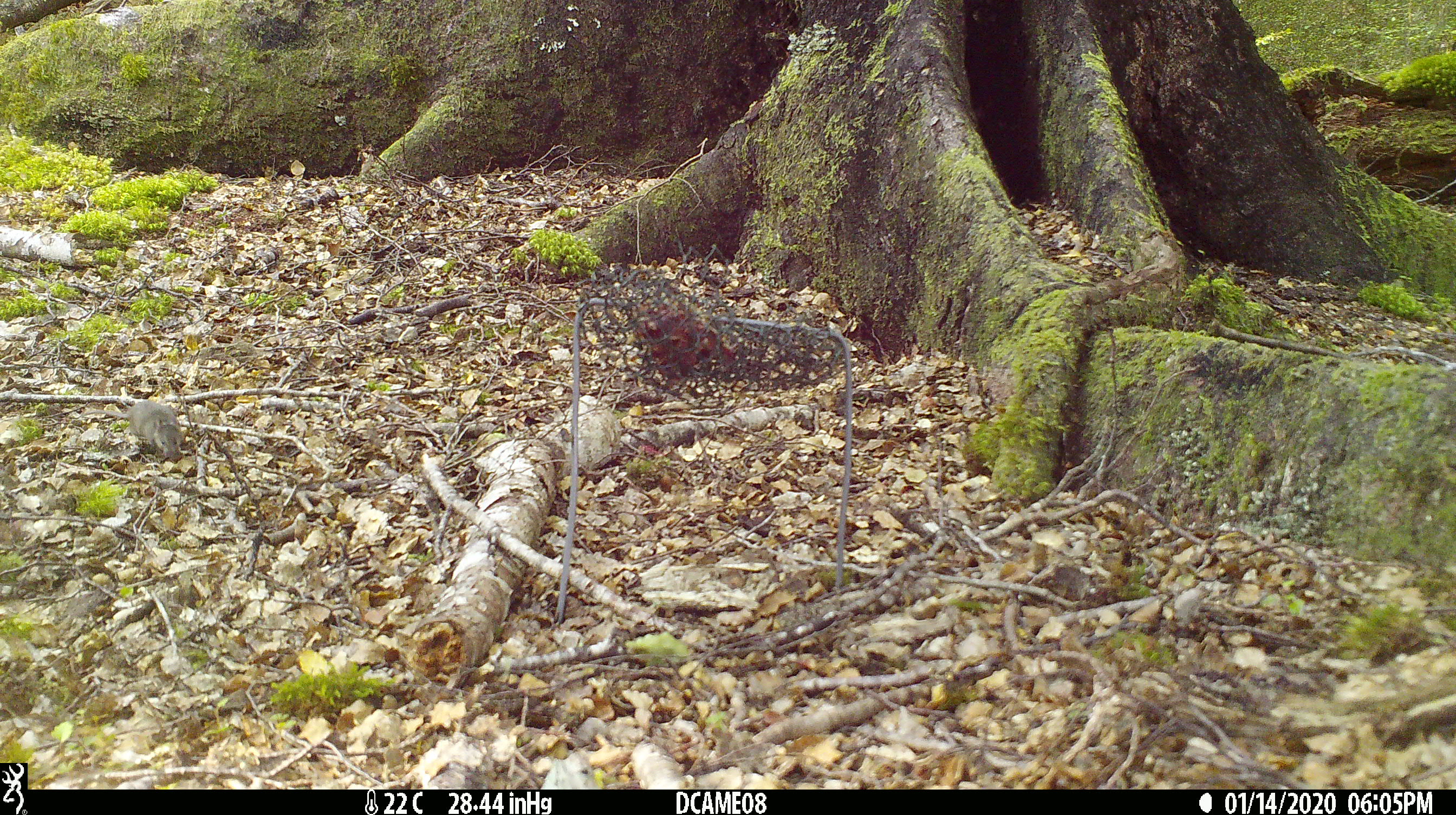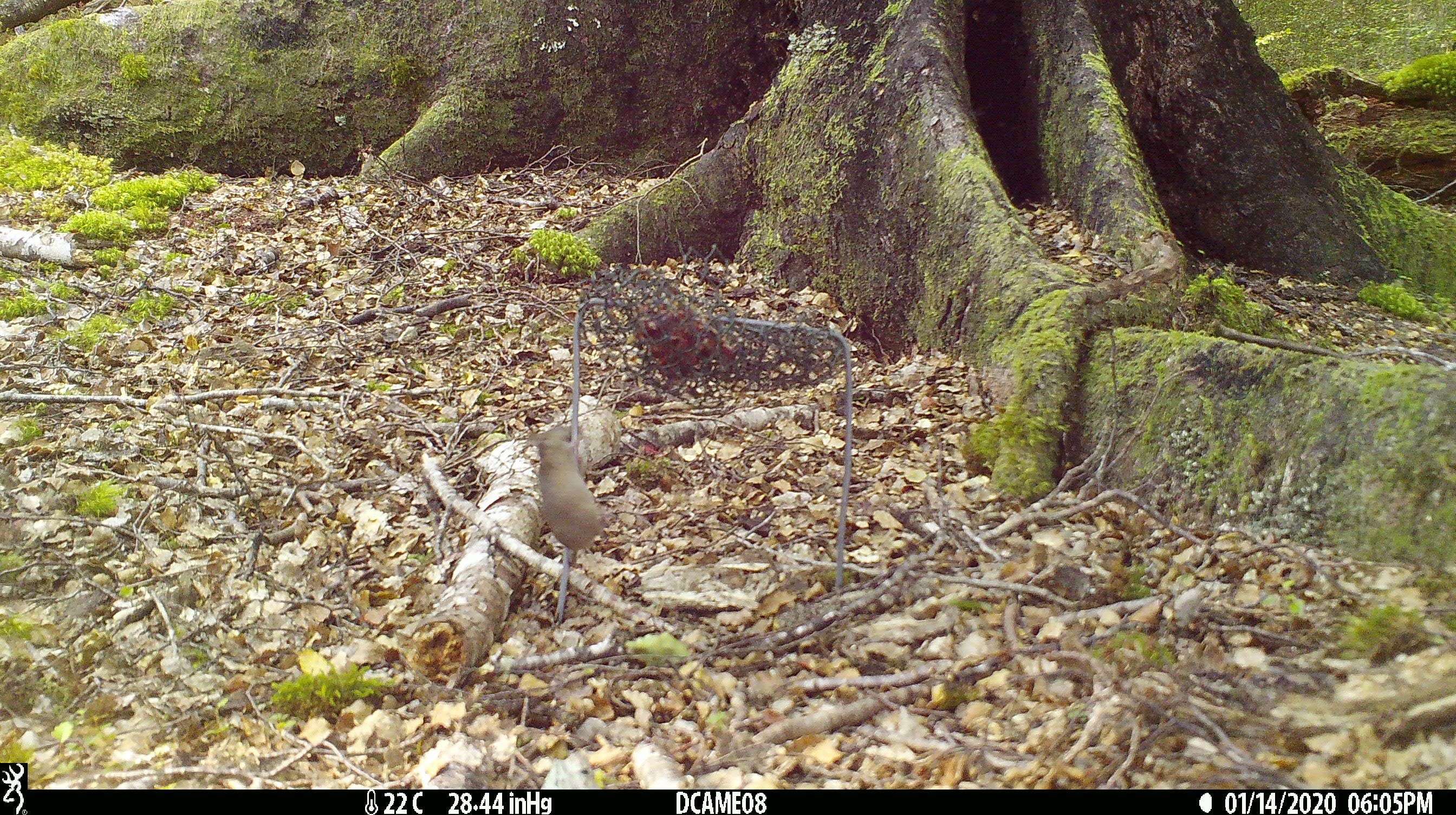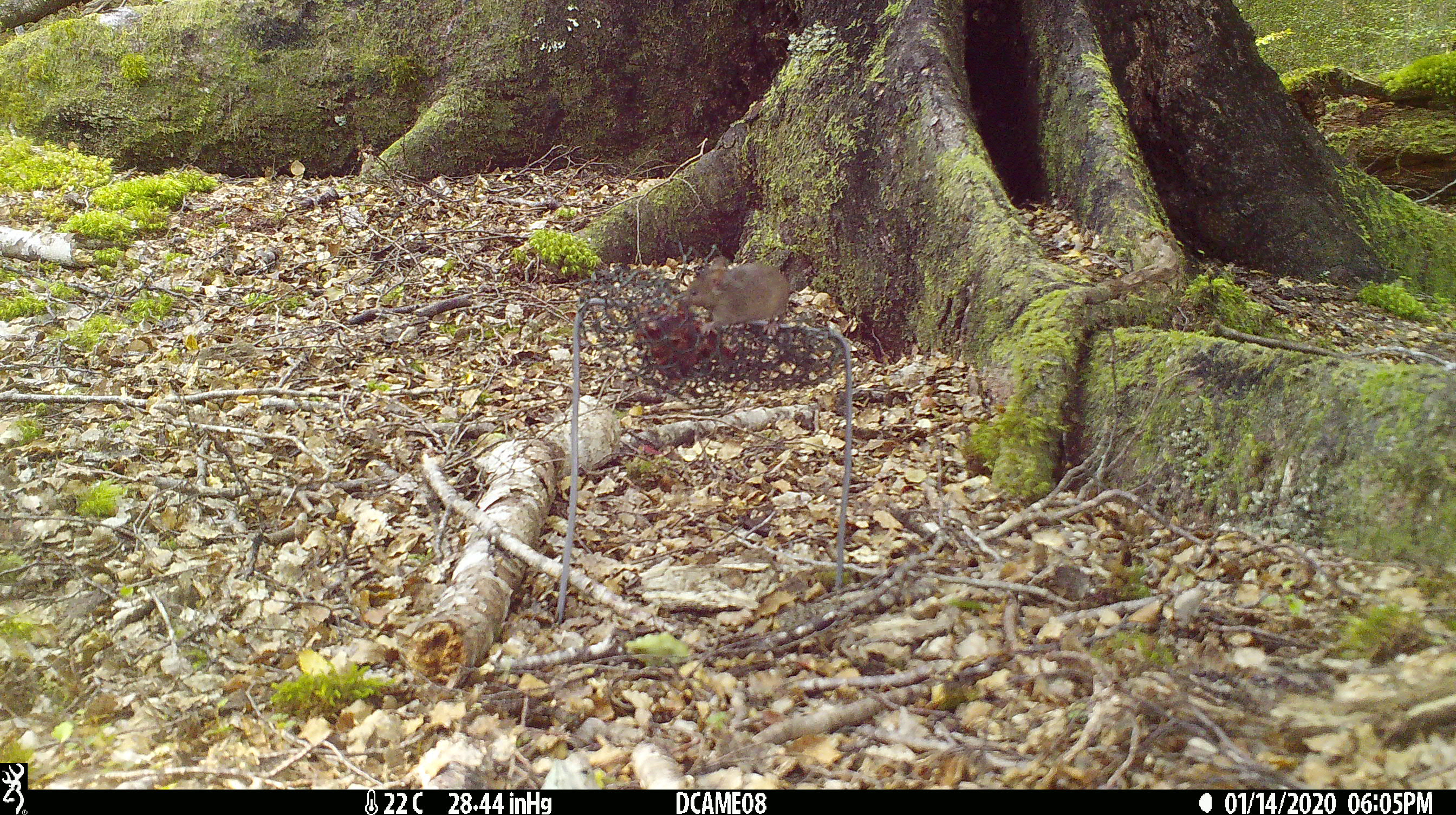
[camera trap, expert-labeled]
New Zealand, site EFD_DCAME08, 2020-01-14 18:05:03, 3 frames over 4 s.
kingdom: Animalia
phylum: Chordata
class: Mammalia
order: Rodentia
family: Muridae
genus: Mus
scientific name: Mus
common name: mouse